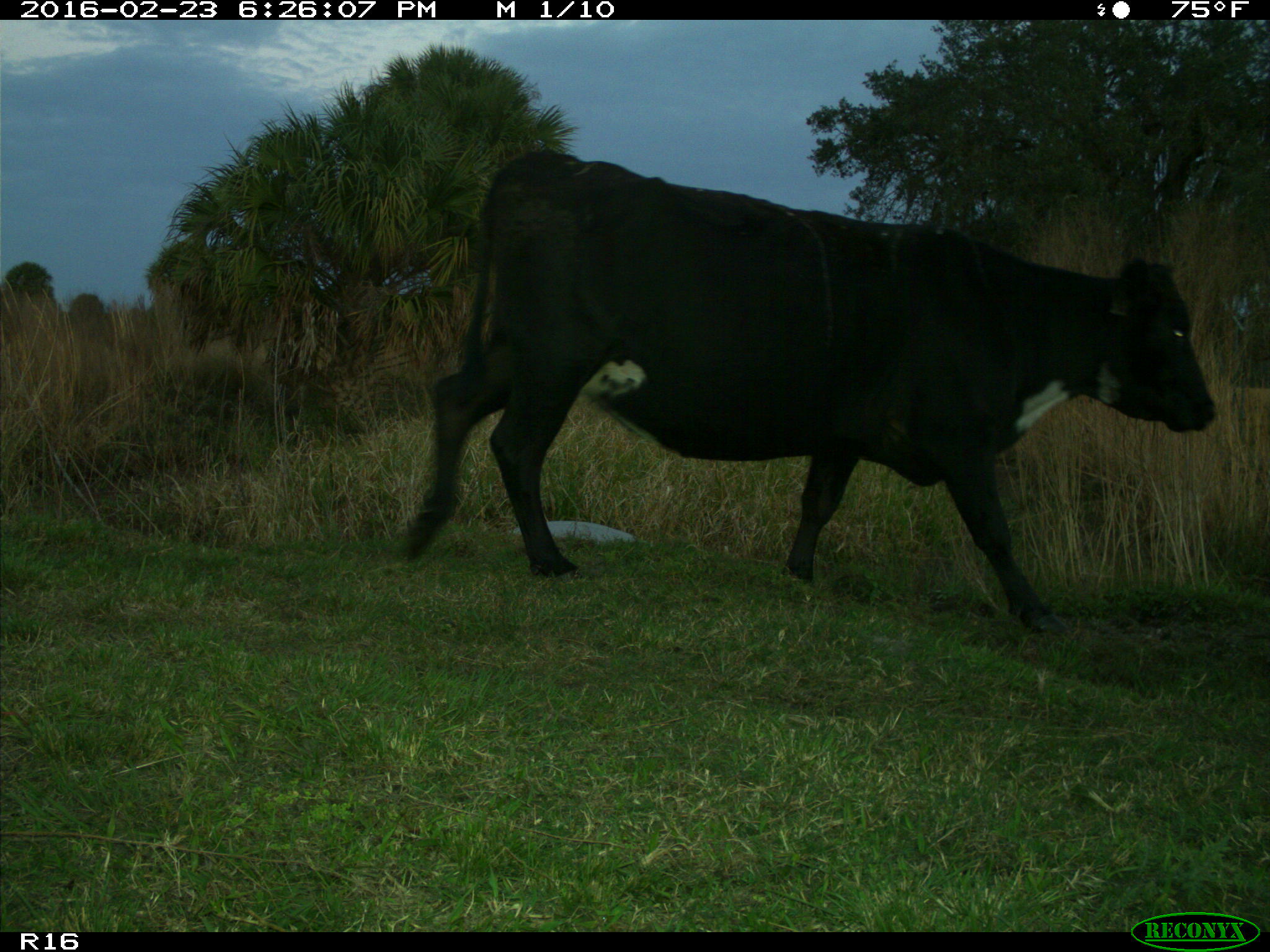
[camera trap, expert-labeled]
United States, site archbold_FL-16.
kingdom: Animalia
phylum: Chordata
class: Mammalia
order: Artiodactyla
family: Bovidae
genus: Bos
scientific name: Bos taurus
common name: domestic cow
Bos taurus (domestic cow).